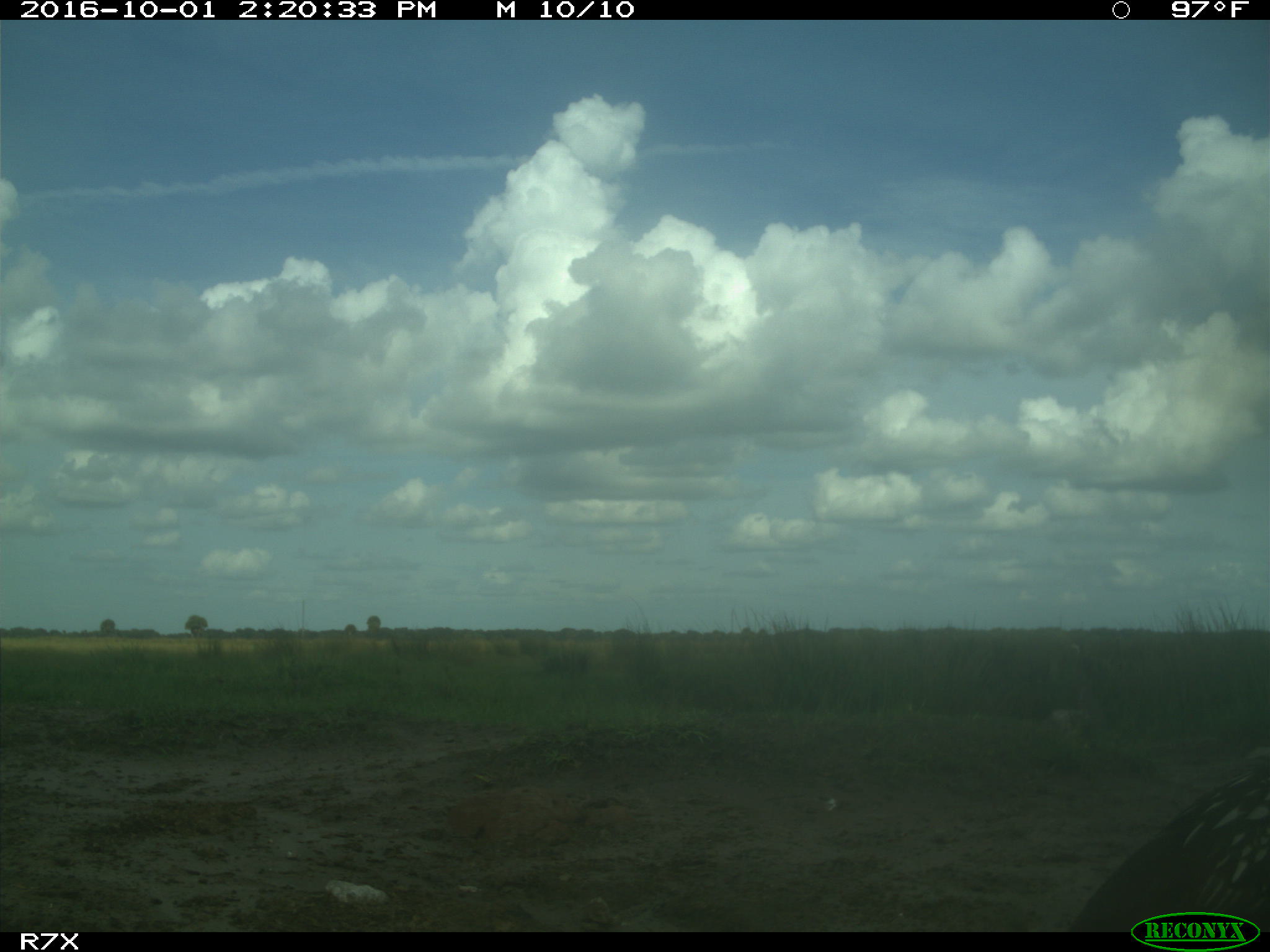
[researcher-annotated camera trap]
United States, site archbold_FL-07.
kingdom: Animalia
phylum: Chordata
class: Aves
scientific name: Aves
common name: birds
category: unidentified bird